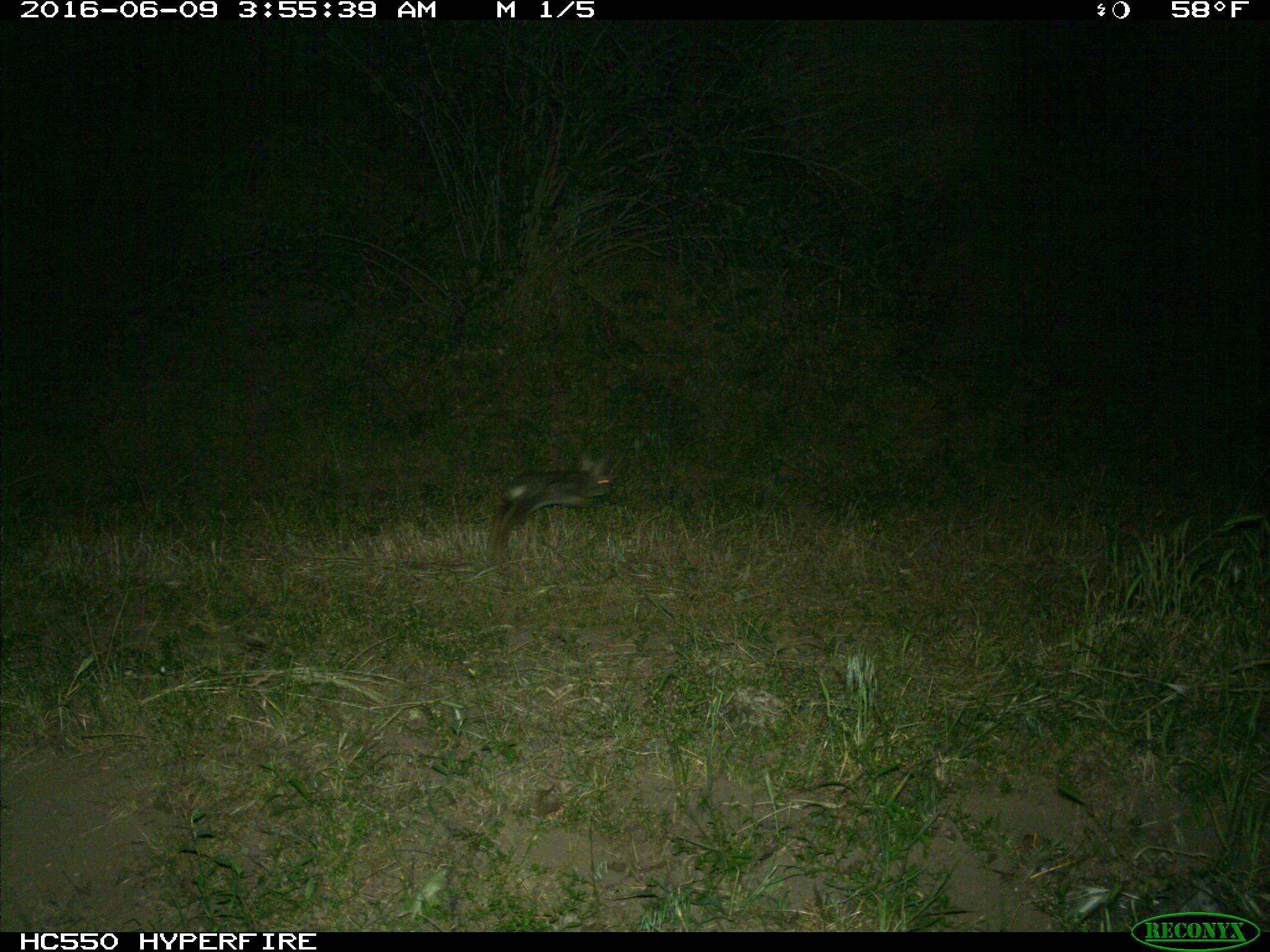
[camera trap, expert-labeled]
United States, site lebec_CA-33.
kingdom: Animalia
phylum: Chordata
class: Mammalia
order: Lagomorpha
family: Leporidae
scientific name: Leporidae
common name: rabbits and hares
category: unidentified rabbit